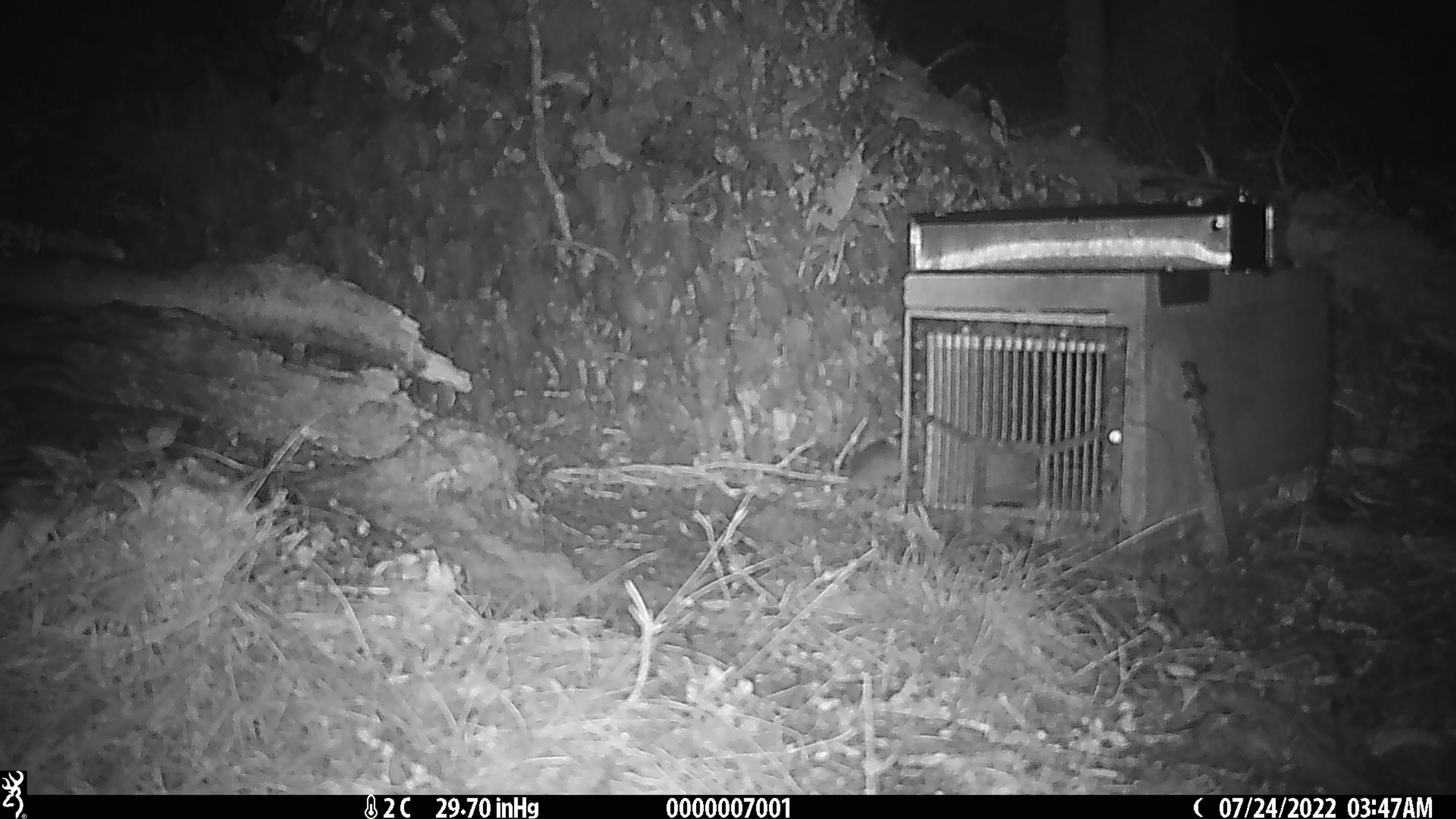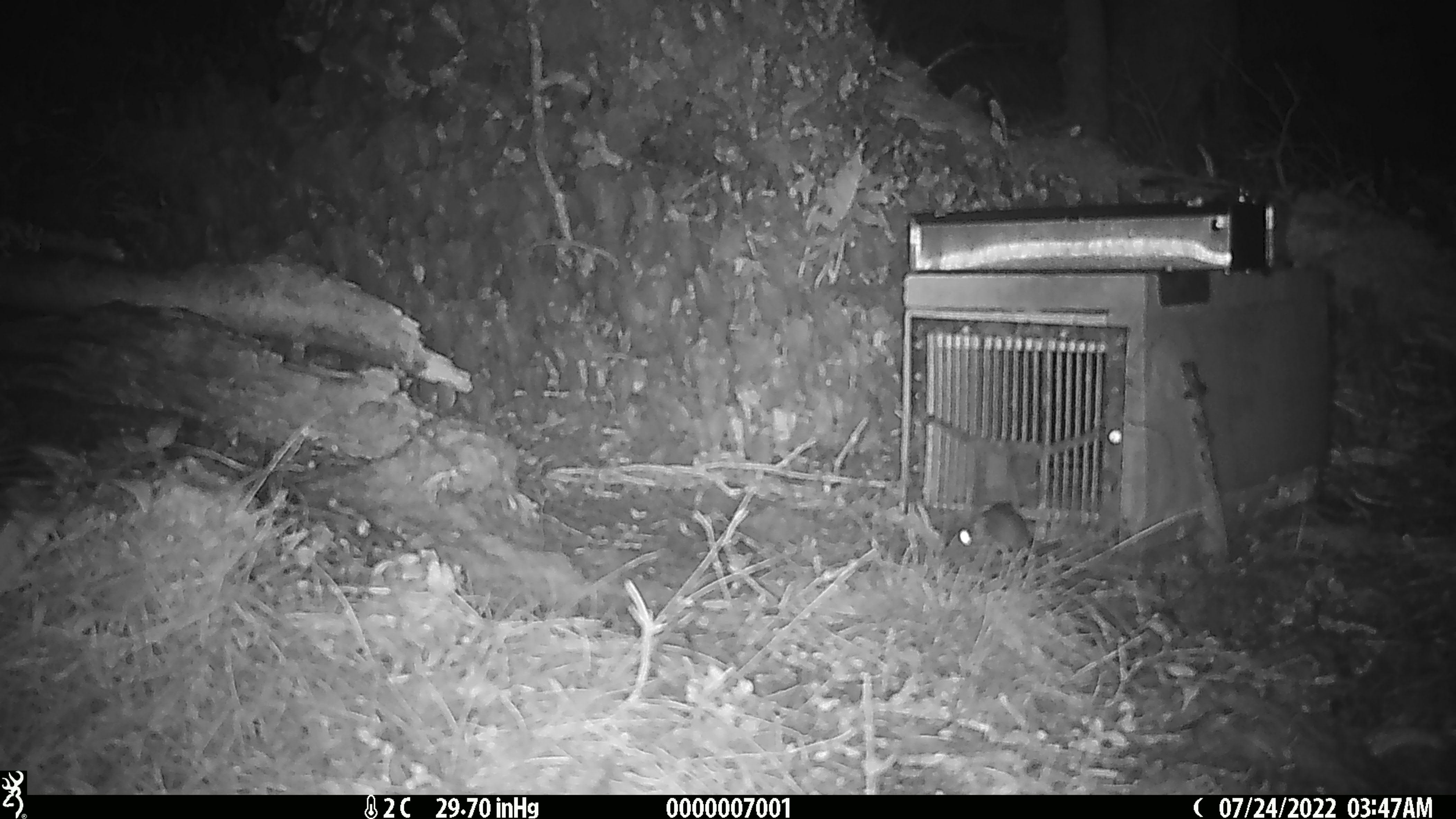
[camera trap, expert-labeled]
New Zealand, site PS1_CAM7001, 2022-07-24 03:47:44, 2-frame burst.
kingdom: Animalia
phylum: Chordata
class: Mammalia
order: Rodentia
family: Muridae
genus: Mus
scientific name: Mus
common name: mouse